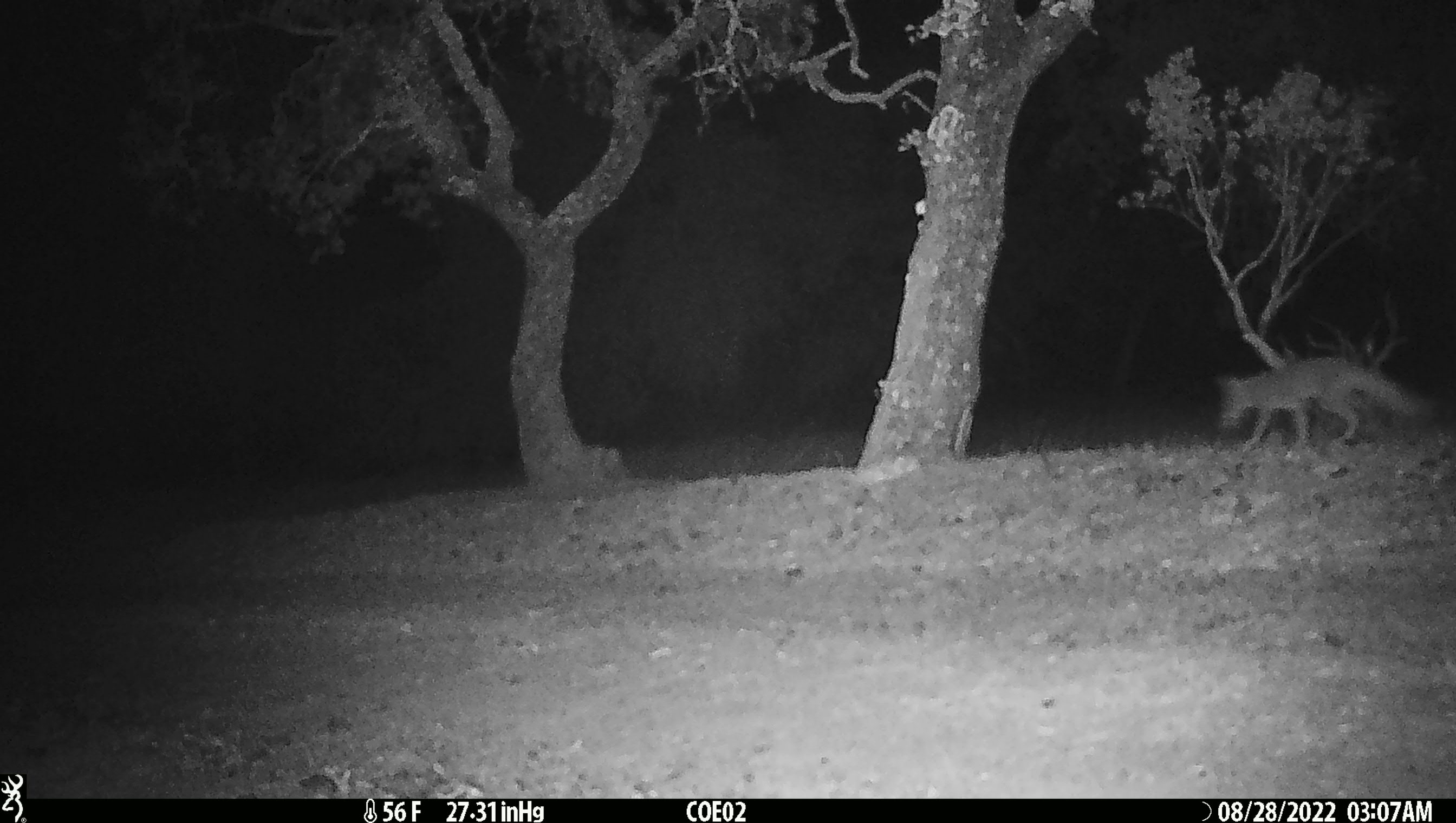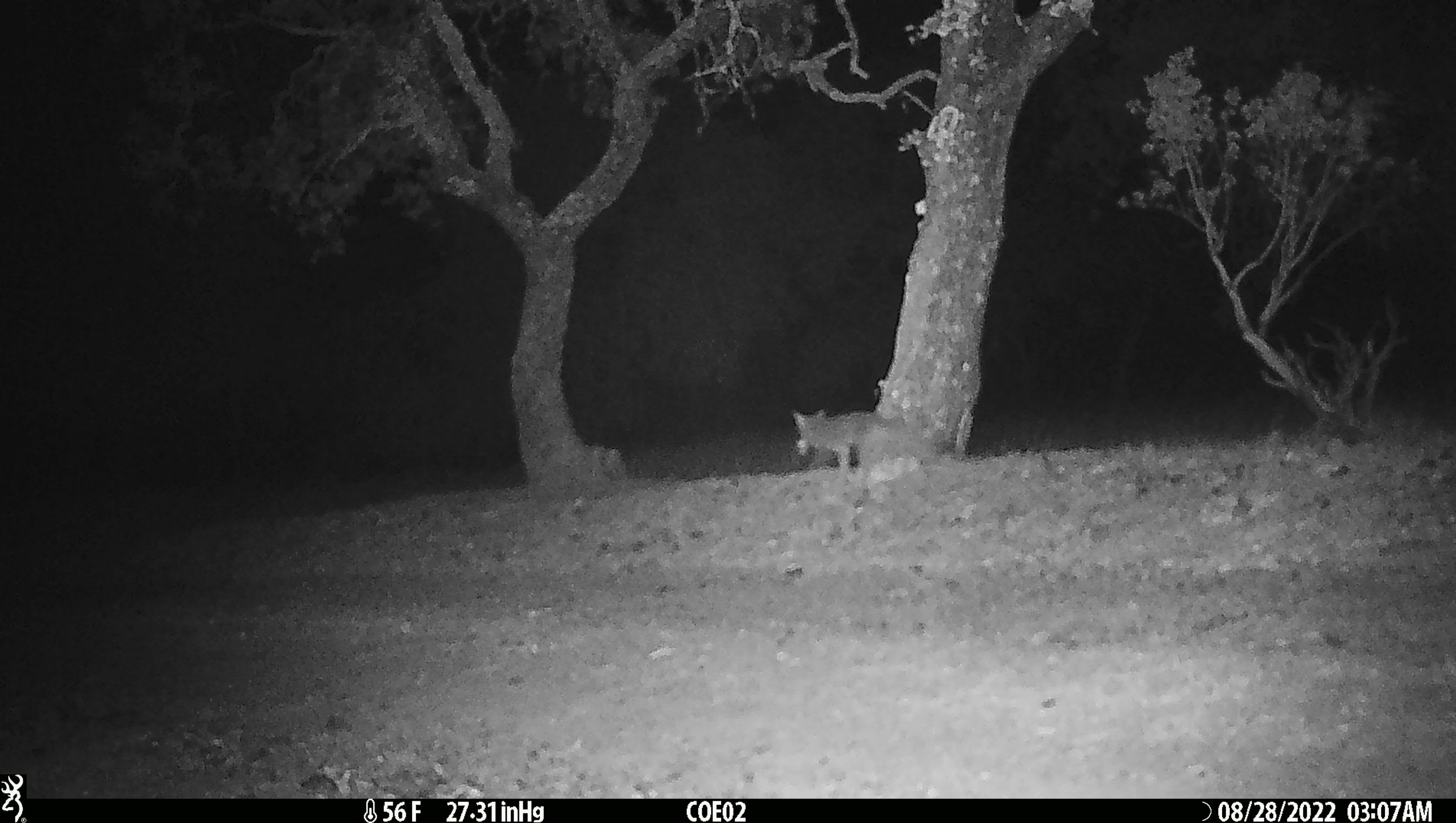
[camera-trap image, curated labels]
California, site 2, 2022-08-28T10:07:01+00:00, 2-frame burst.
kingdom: Animalia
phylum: Chordata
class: Mammalia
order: Carnivora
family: Canidae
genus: Urocyon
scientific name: Urocyon cinereoargenteus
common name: gray fox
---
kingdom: Animalia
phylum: Chordata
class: Mammalia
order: Carnivora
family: Canidae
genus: Canis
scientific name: Canis latrans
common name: coyote